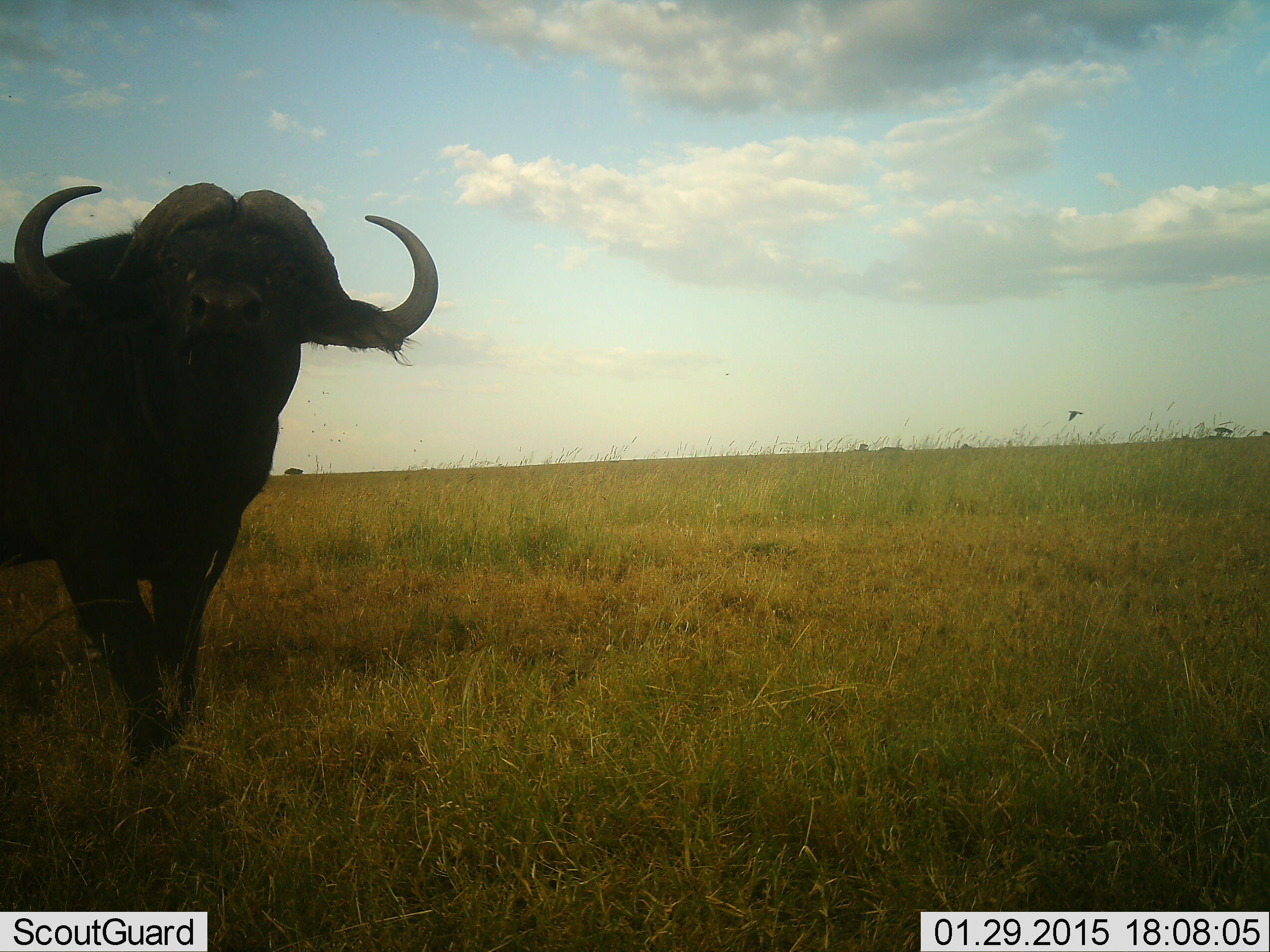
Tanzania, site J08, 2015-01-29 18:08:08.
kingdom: Animalia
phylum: Chordata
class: Mammalia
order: Artiodactyla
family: Bovidae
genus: Syncerus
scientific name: Syncerus caffer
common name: cape buffalo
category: buffalo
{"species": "buffalo (cape buffalo) (Syncerus caffer)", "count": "1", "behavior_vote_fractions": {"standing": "100%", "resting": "0%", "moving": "0%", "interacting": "0%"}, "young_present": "0%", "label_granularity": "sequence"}